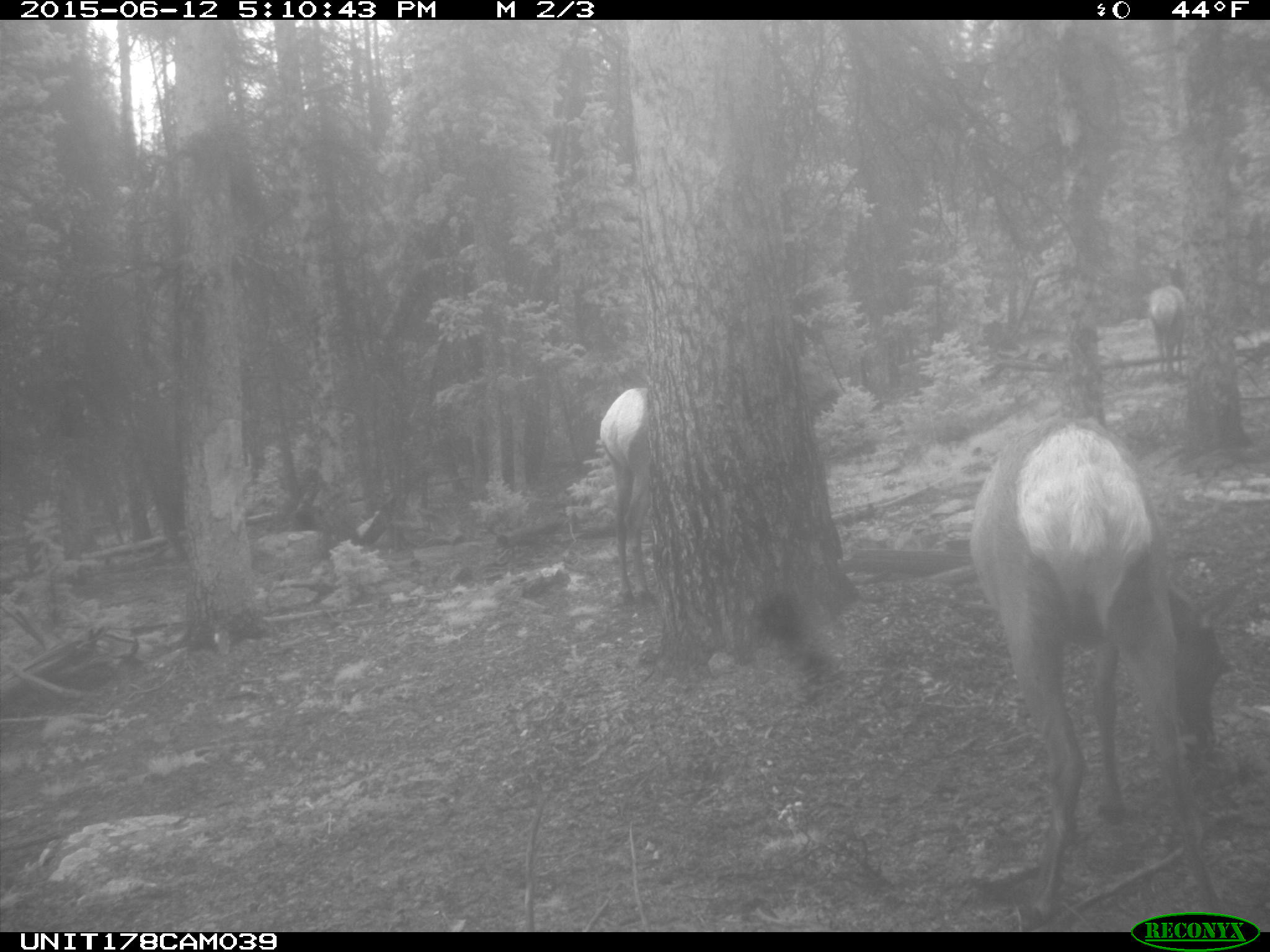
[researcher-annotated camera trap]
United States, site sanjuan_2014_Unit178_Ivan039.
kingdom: Animalia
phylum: Chordata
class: Mammalia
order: Artiodactyla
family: Cervidae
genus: Cervus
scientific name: Cervus elaphus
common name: red deer